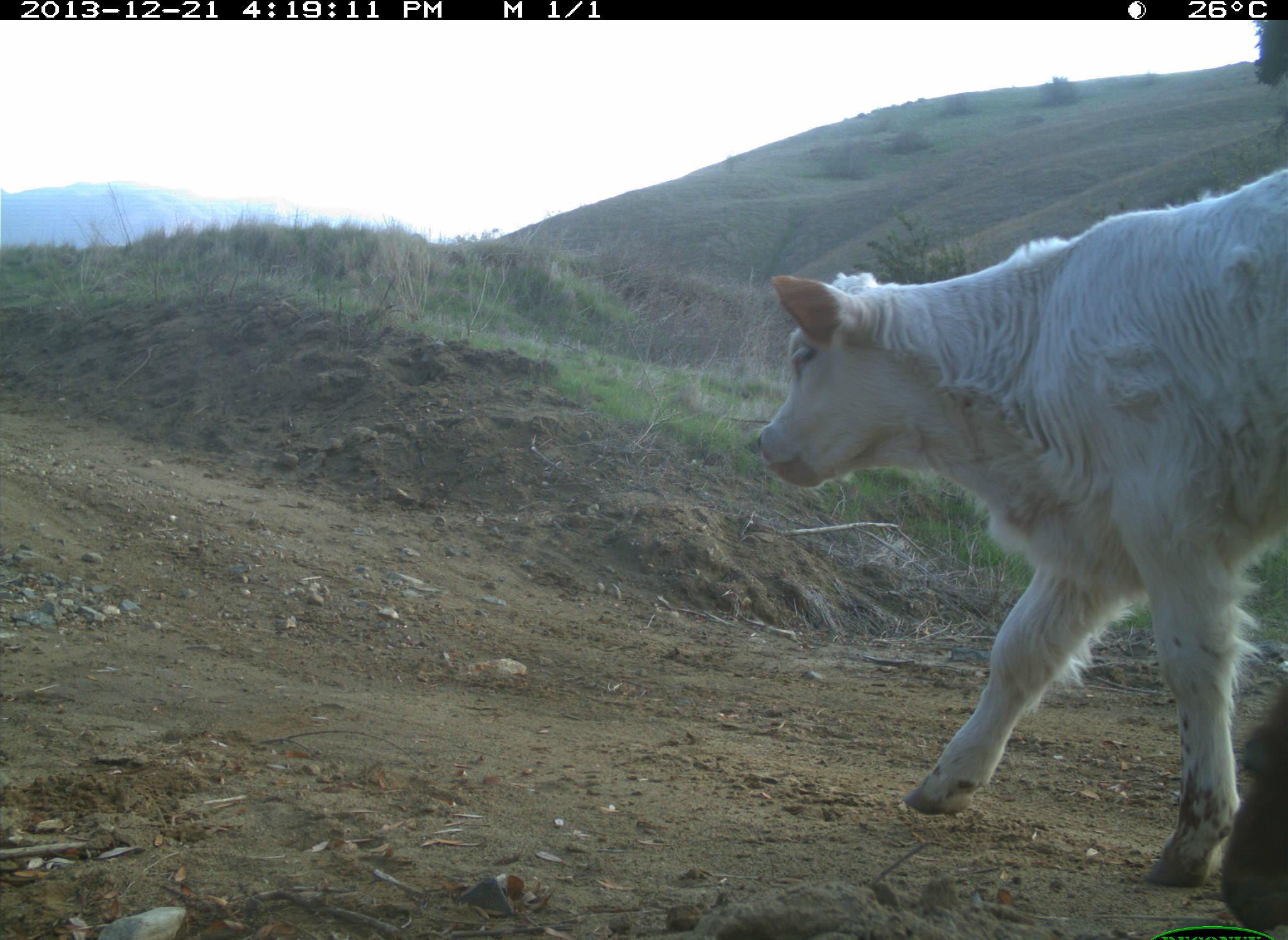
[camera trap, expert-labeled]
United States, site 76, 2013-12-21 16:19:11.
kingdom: Animalia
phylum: Chordata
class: Mammalia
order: Artiodactyla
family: Bovidae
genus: Bos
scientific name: Bos taurus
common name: cow